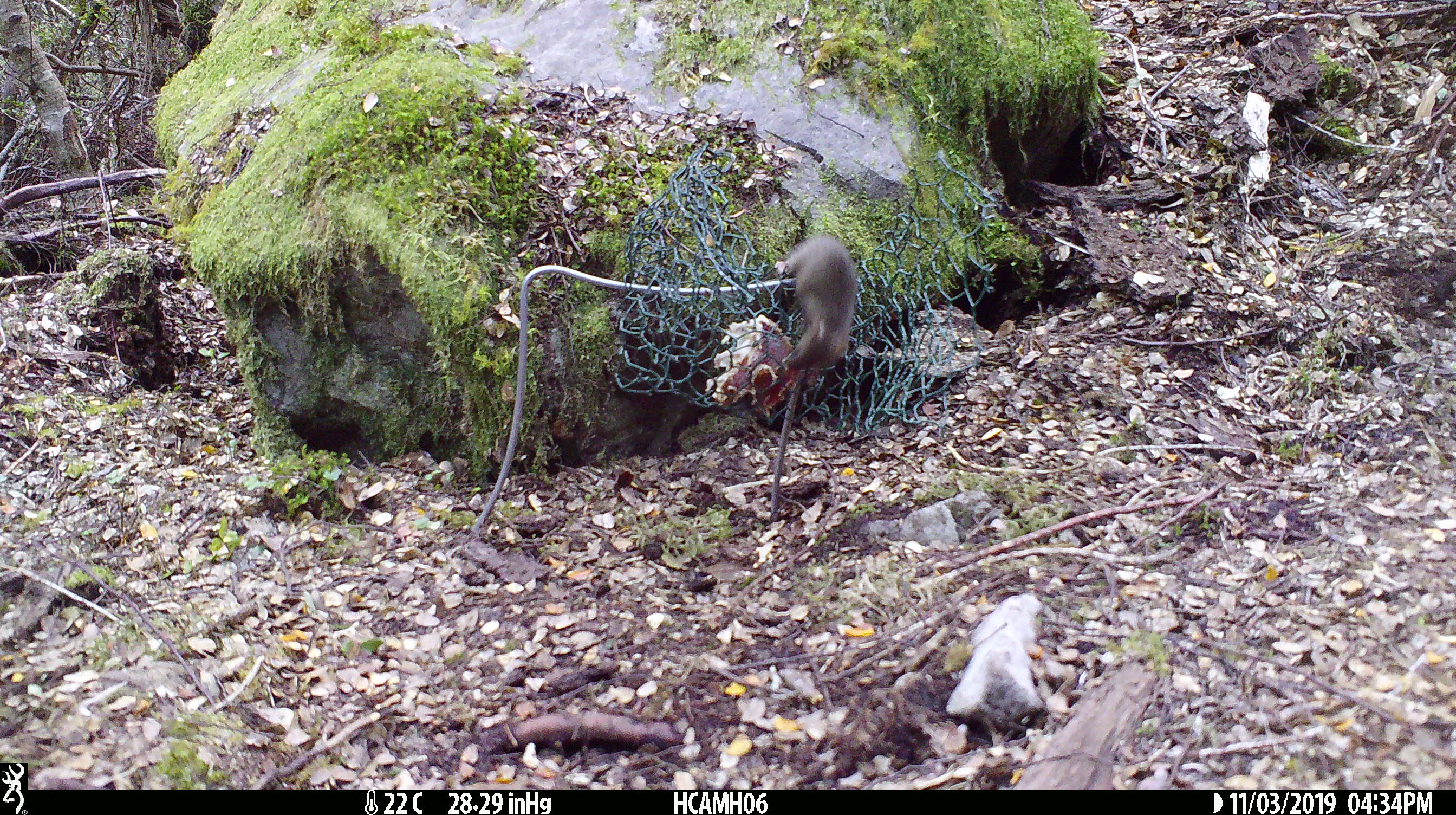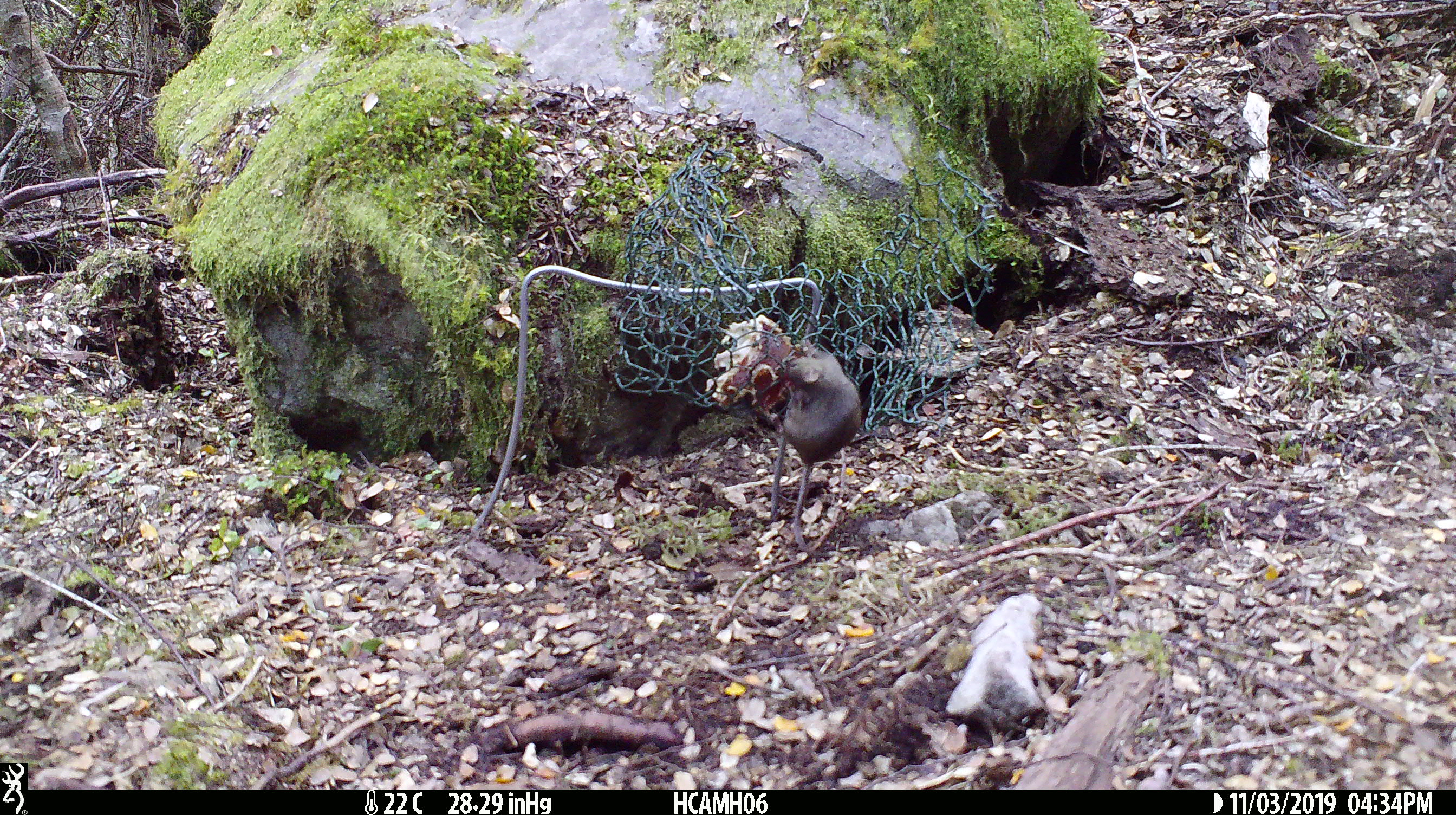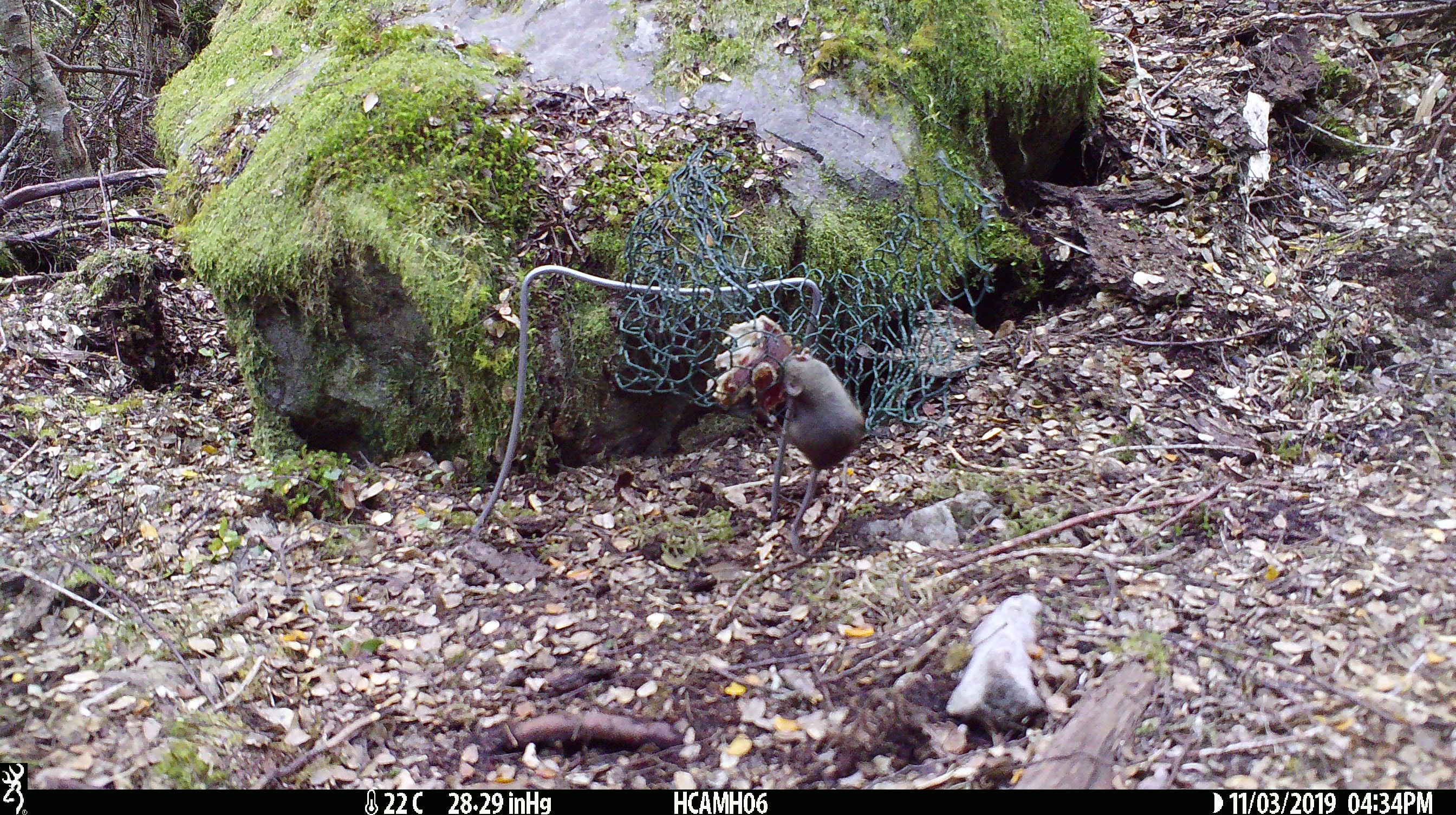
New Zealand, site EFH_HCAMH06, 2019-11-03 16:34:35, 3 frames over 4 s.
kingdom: Animalia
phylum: Chordata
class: Mammalia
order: Rodentia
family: Muridae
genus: Mus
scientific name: Mus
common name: mouse